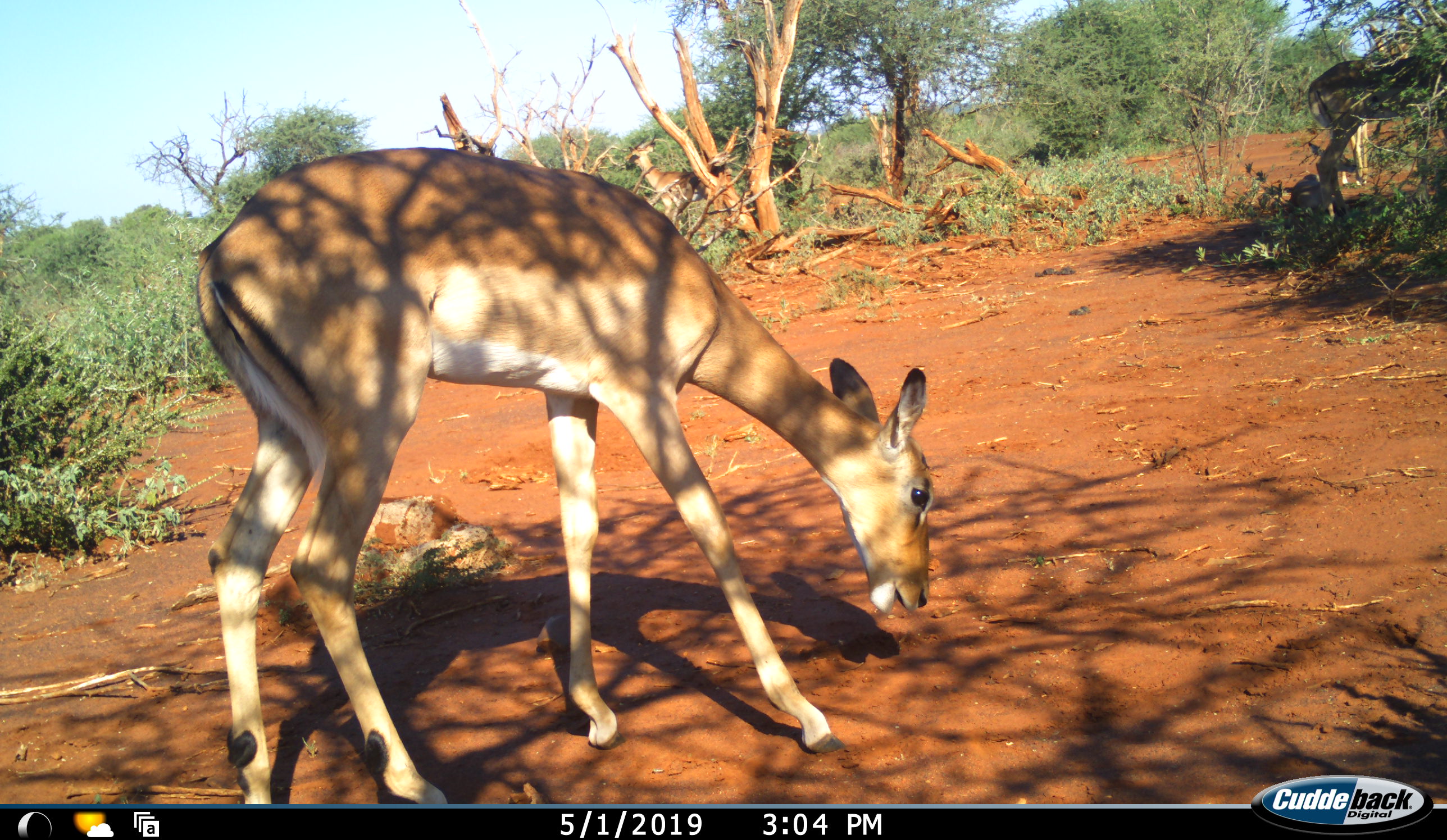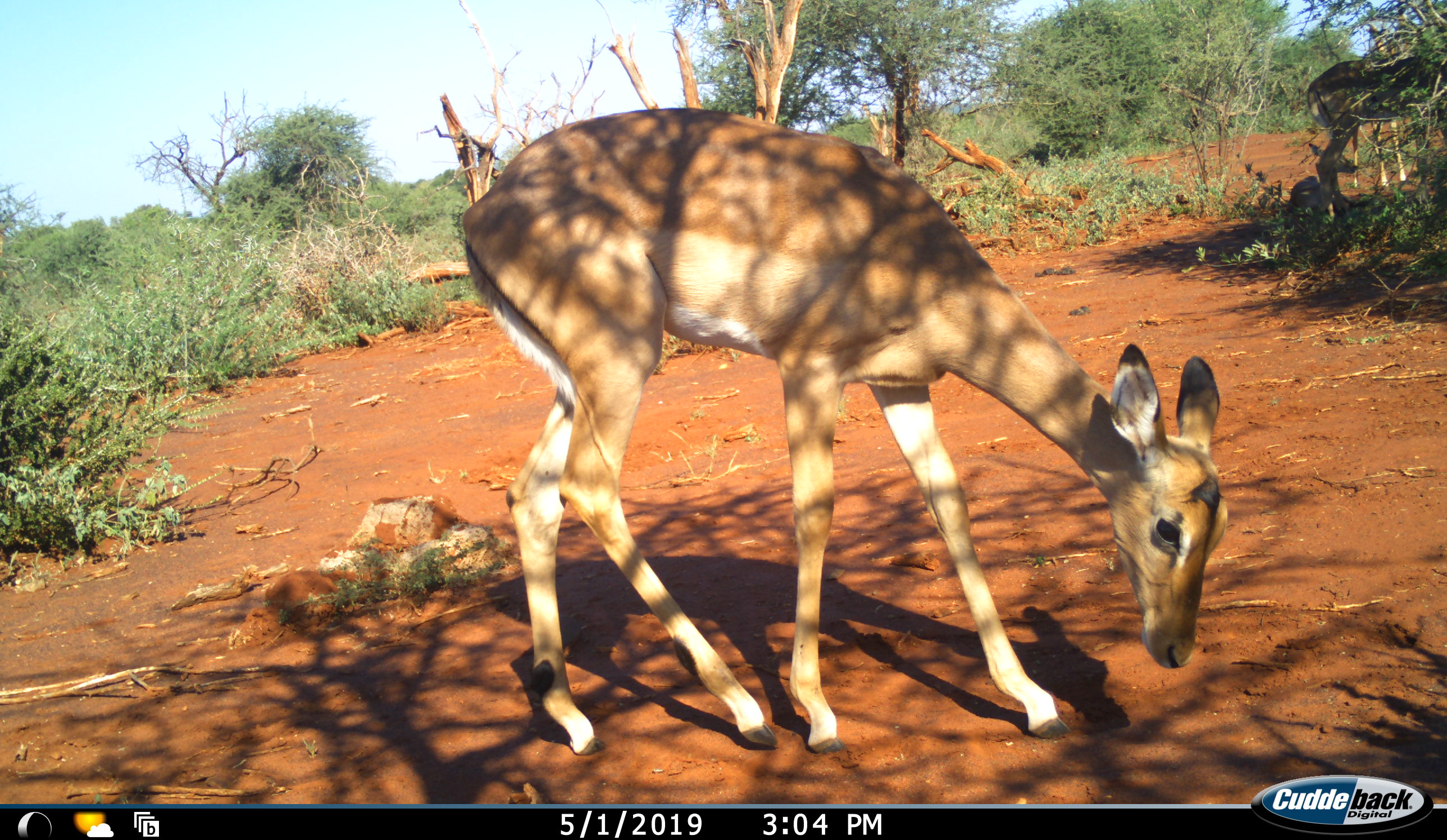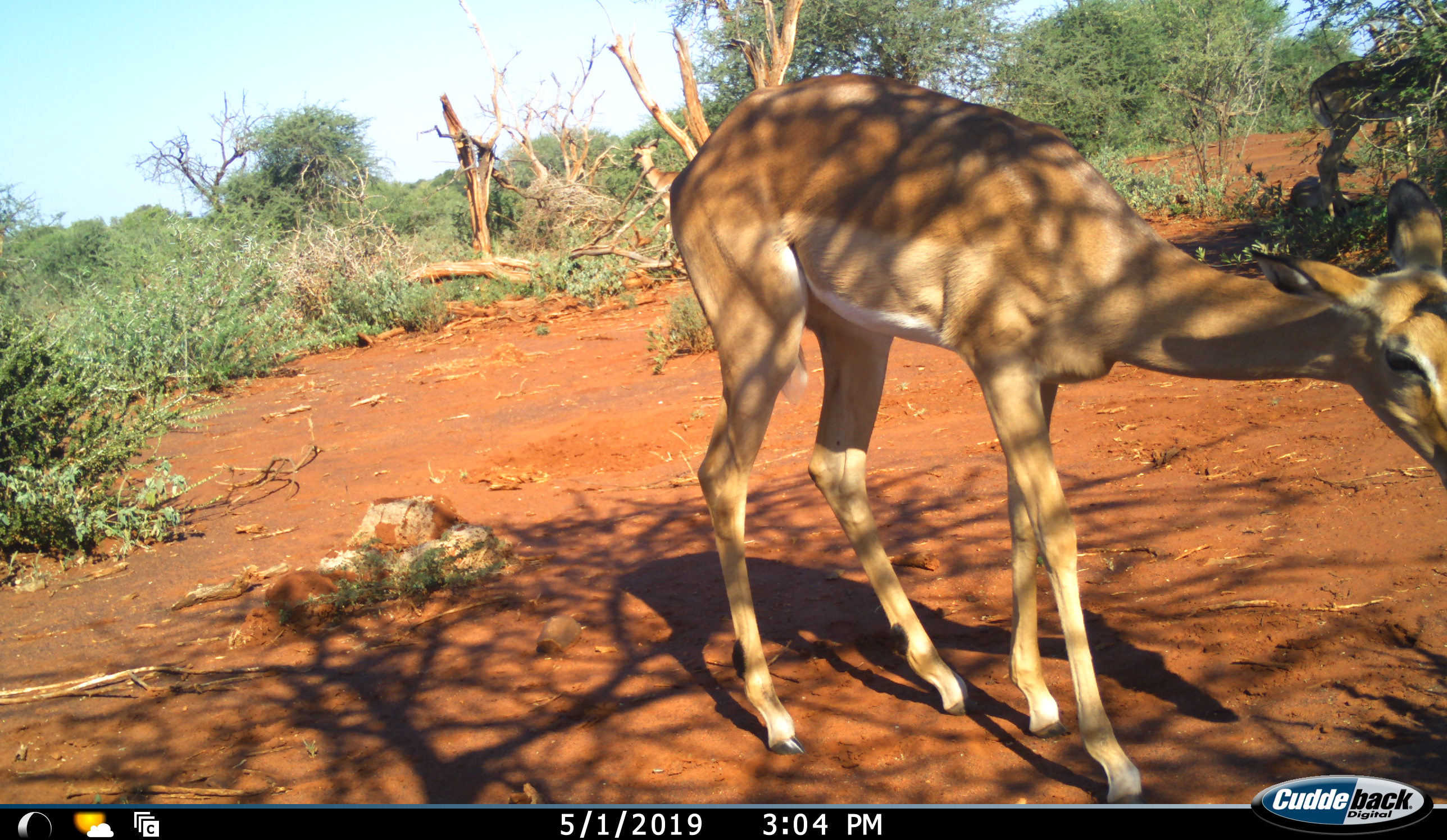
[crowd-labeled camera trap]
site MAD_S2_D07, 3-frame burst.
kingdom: Animalia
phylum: Chordata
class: Mammalia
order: Artiodactyla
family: Bovidae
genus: Aepyceros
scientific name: Aepyceros melampus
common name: impala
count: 1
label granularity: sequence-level